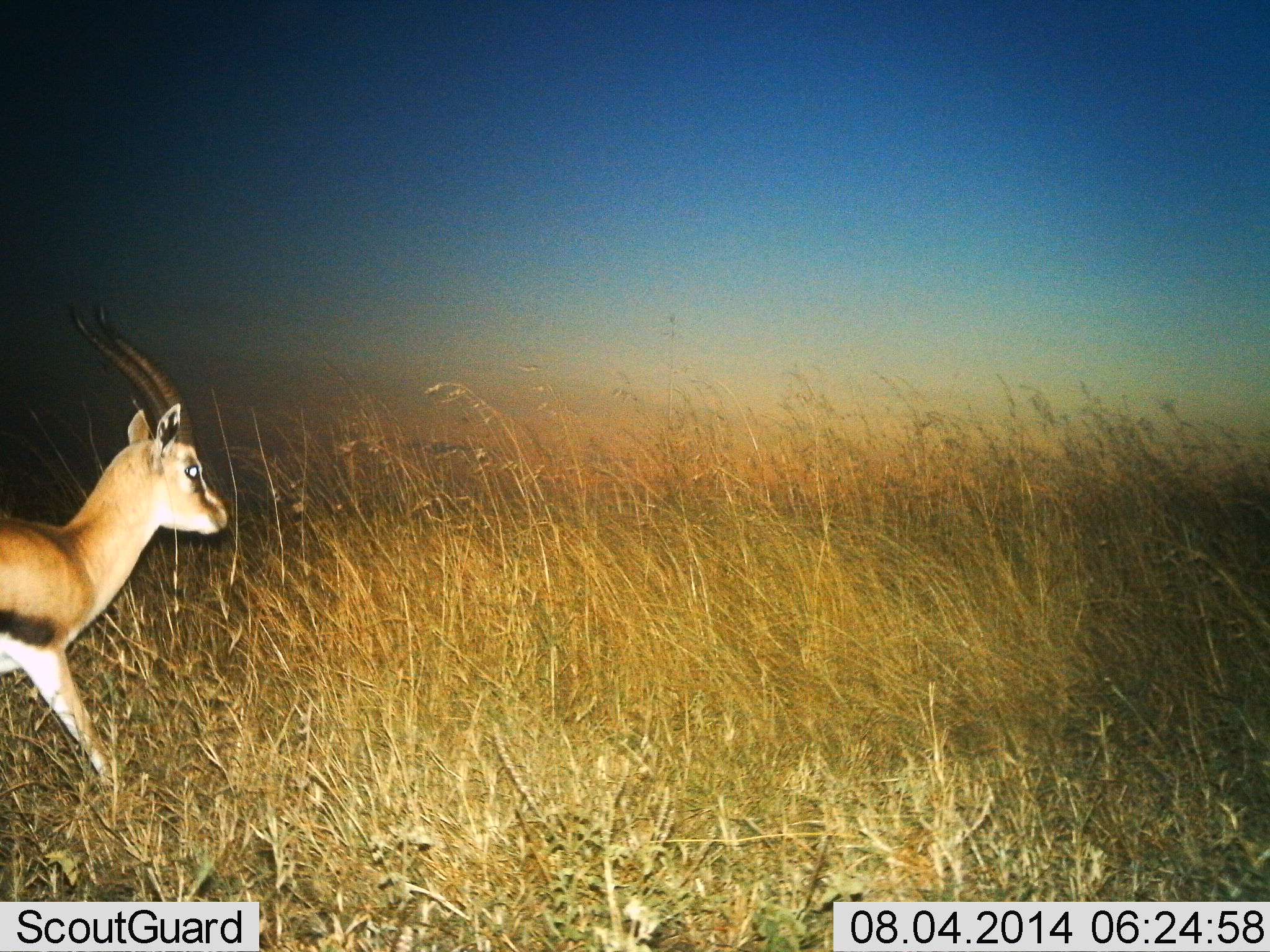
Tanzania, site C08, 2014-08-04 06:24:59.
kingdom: Animalia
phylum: Chordata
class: Mammalia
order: Artiodactyla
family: Bovidae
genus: Eudorcas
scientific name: Eudorcas thomsonii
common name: thomson's gazelle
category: gazellethomsons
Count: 1.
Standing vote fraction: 20%.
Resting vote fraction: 0%.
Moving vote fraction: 80%.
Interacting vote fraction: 0%.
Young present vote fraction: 0%.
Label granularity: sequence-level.